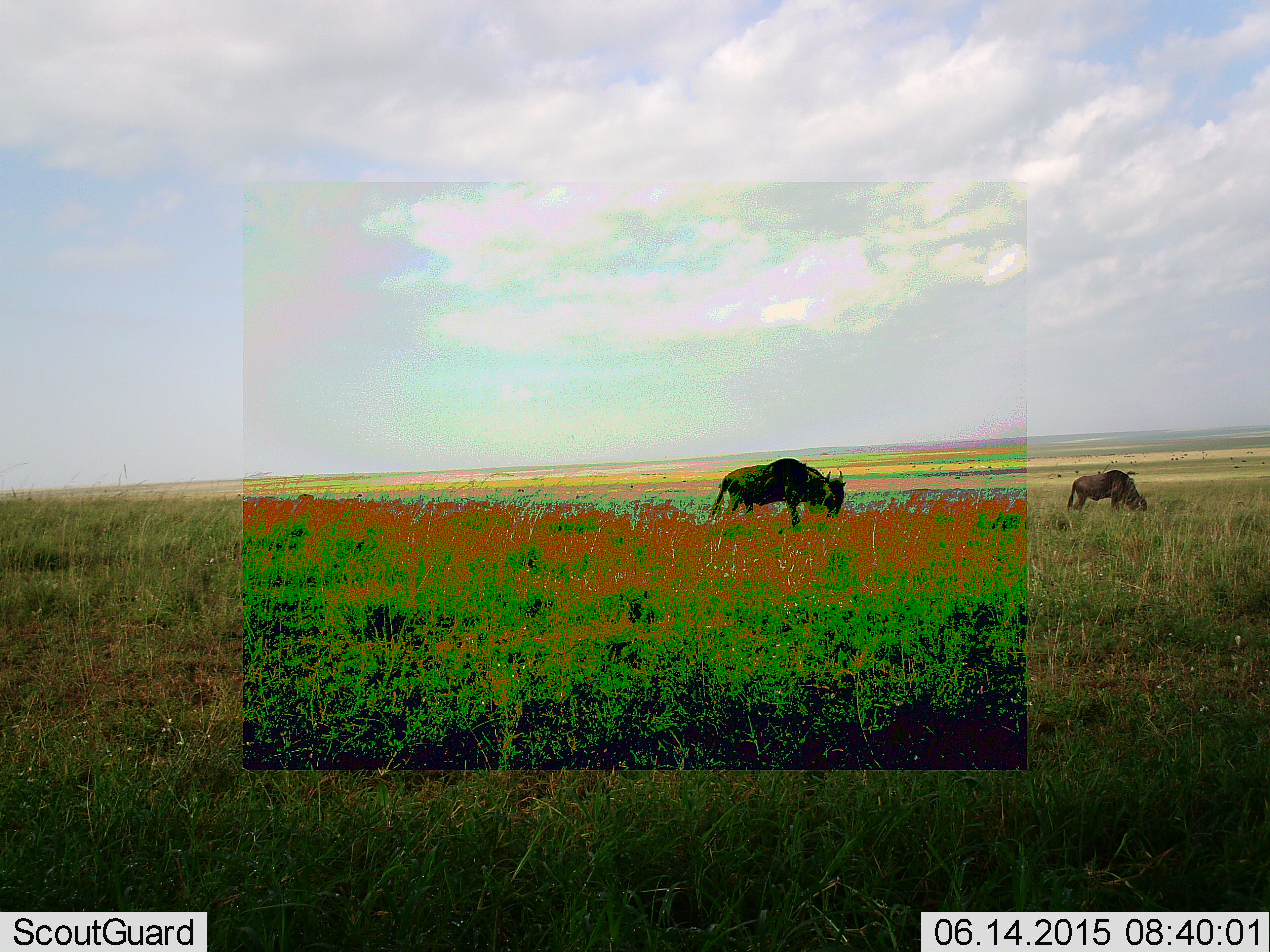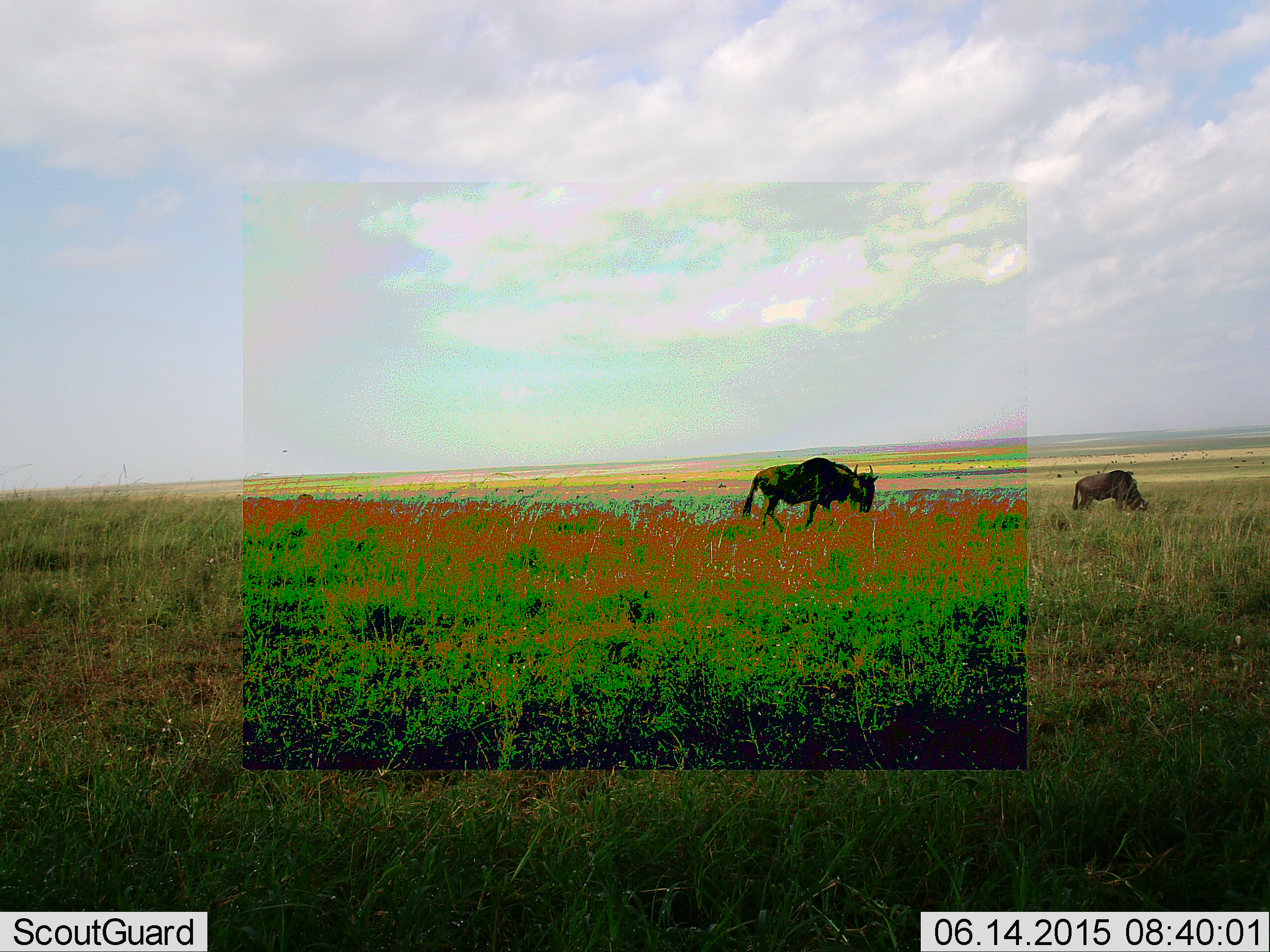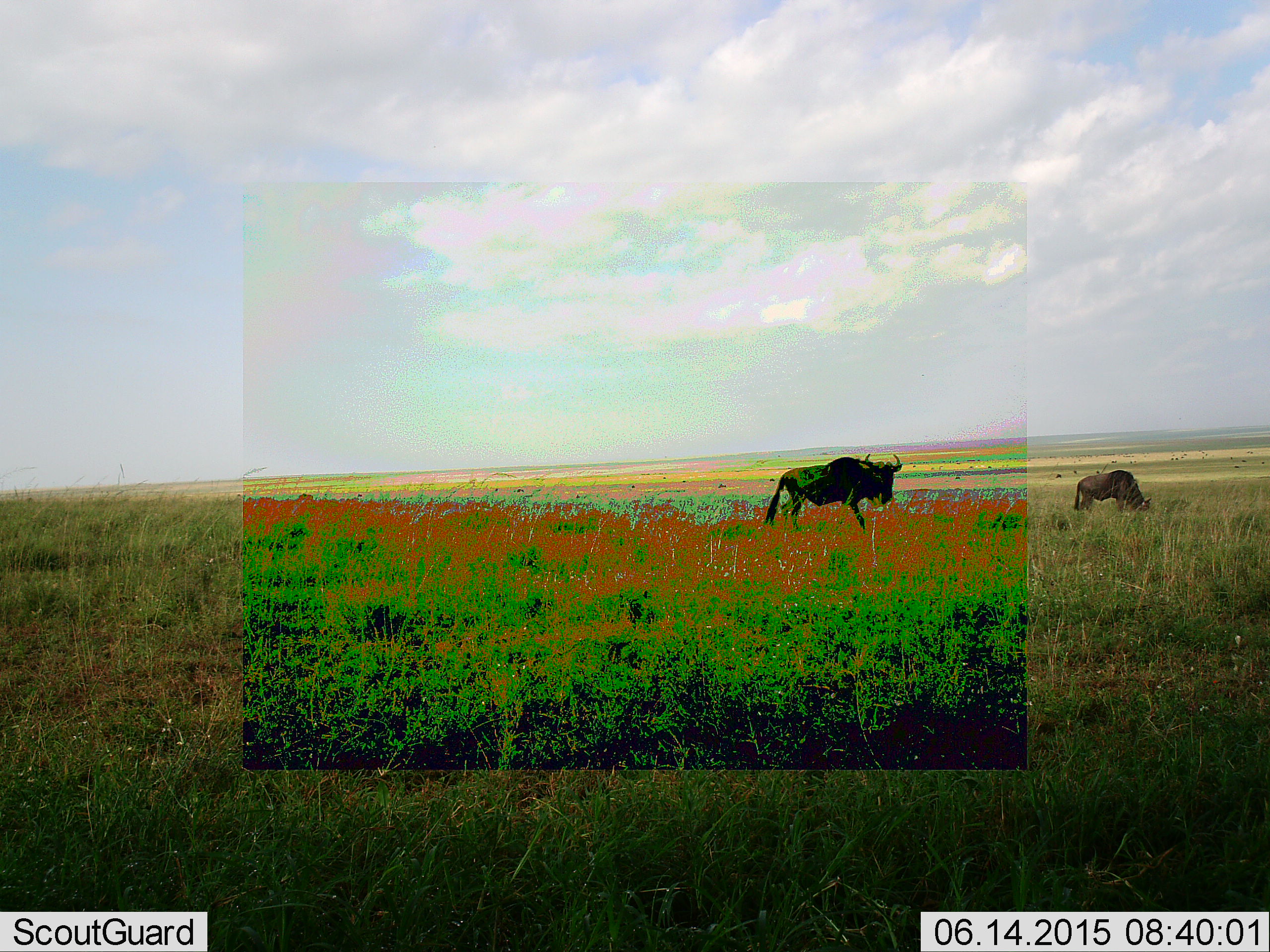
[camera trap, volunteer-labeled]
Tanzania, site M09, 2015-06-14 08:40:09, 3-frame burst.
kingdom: Animalia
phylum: Chordata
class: Mammalia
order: Artiodactyla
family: Bovidae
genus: Connochaetes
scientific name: Connochaetes taurinus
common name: blue wildebeest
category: wildebeest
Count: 2.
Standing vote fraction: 10%.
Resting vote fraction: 0%.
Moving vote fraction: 90%.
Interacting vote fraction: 0%.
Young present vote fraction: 0%.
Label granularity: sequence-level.